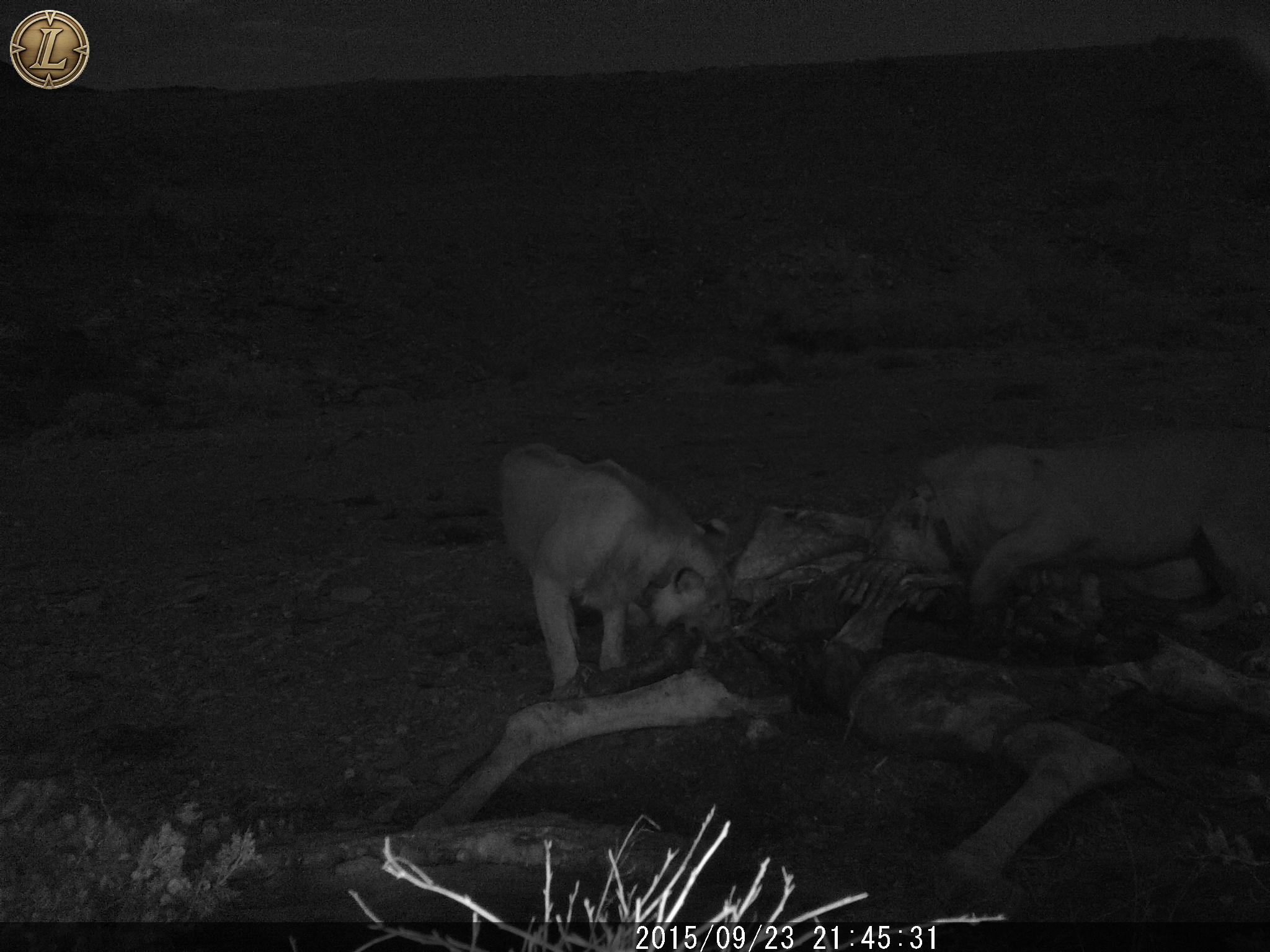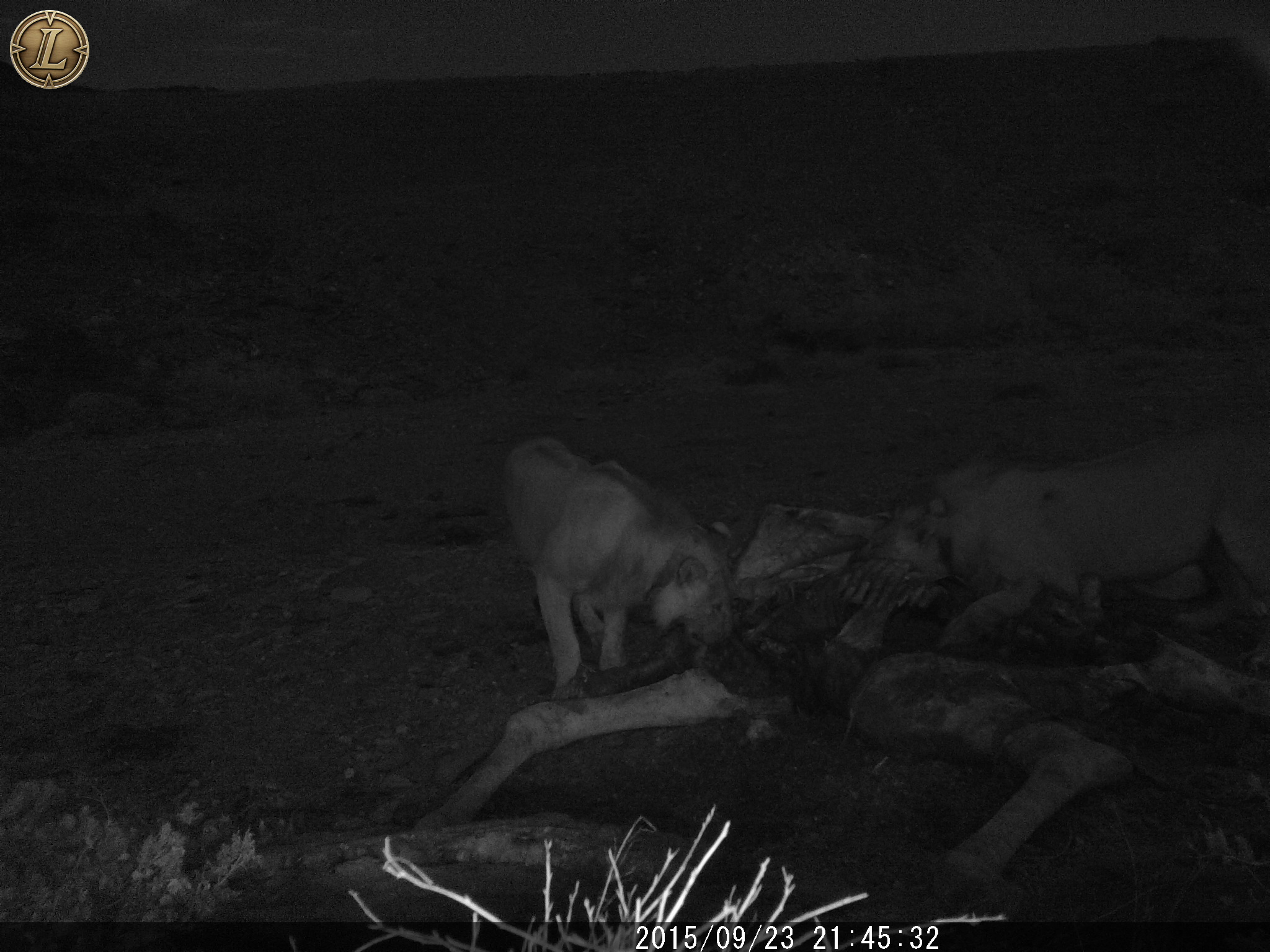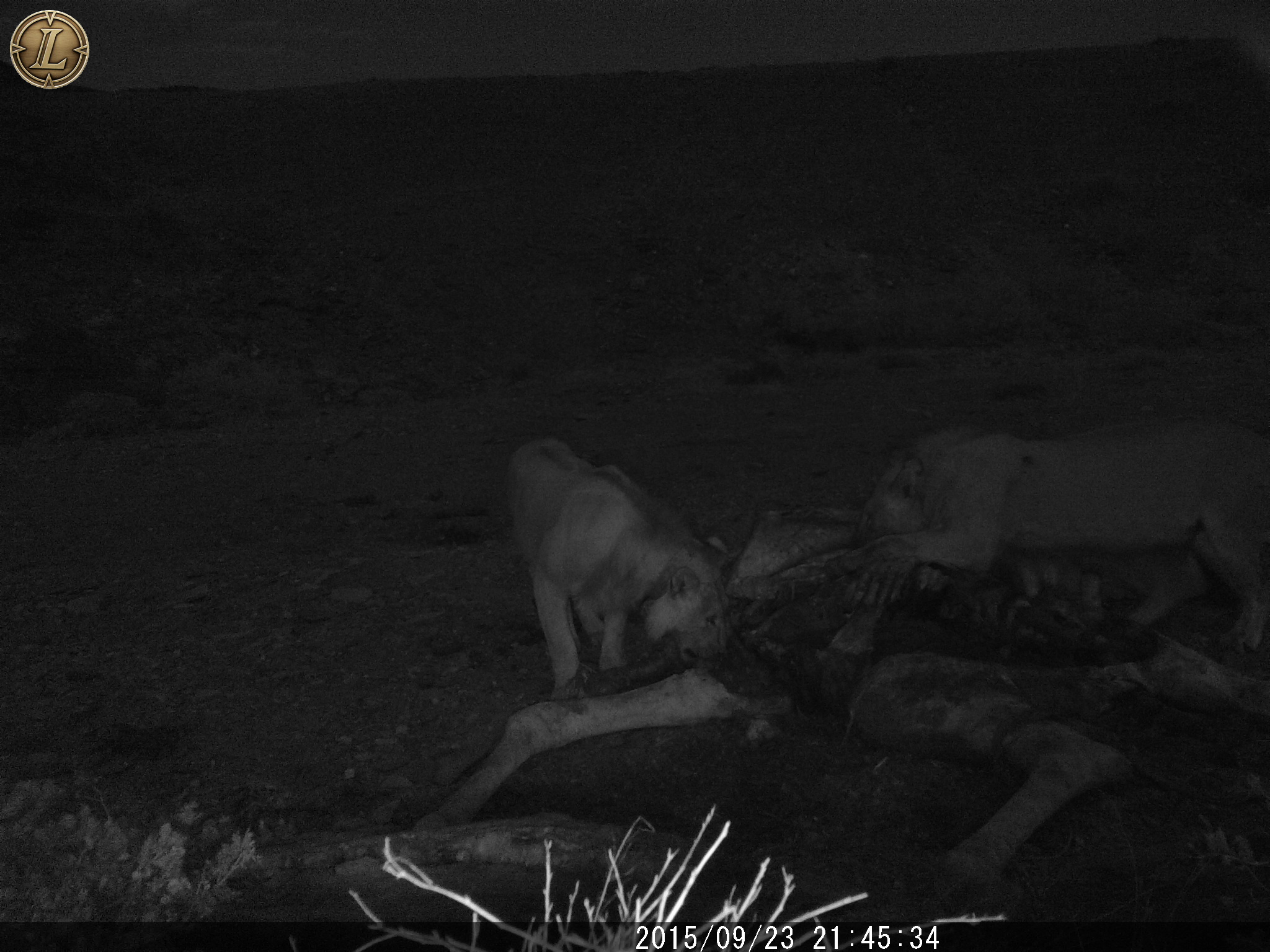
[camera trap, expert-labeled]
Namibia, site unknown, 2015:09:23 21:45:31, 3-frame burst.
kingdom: Animalia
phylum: Chordata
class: Mammalia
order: Carnivora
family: Felidae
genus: Panthera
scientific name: Panthera leo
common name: lion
Panthera leo (lion).